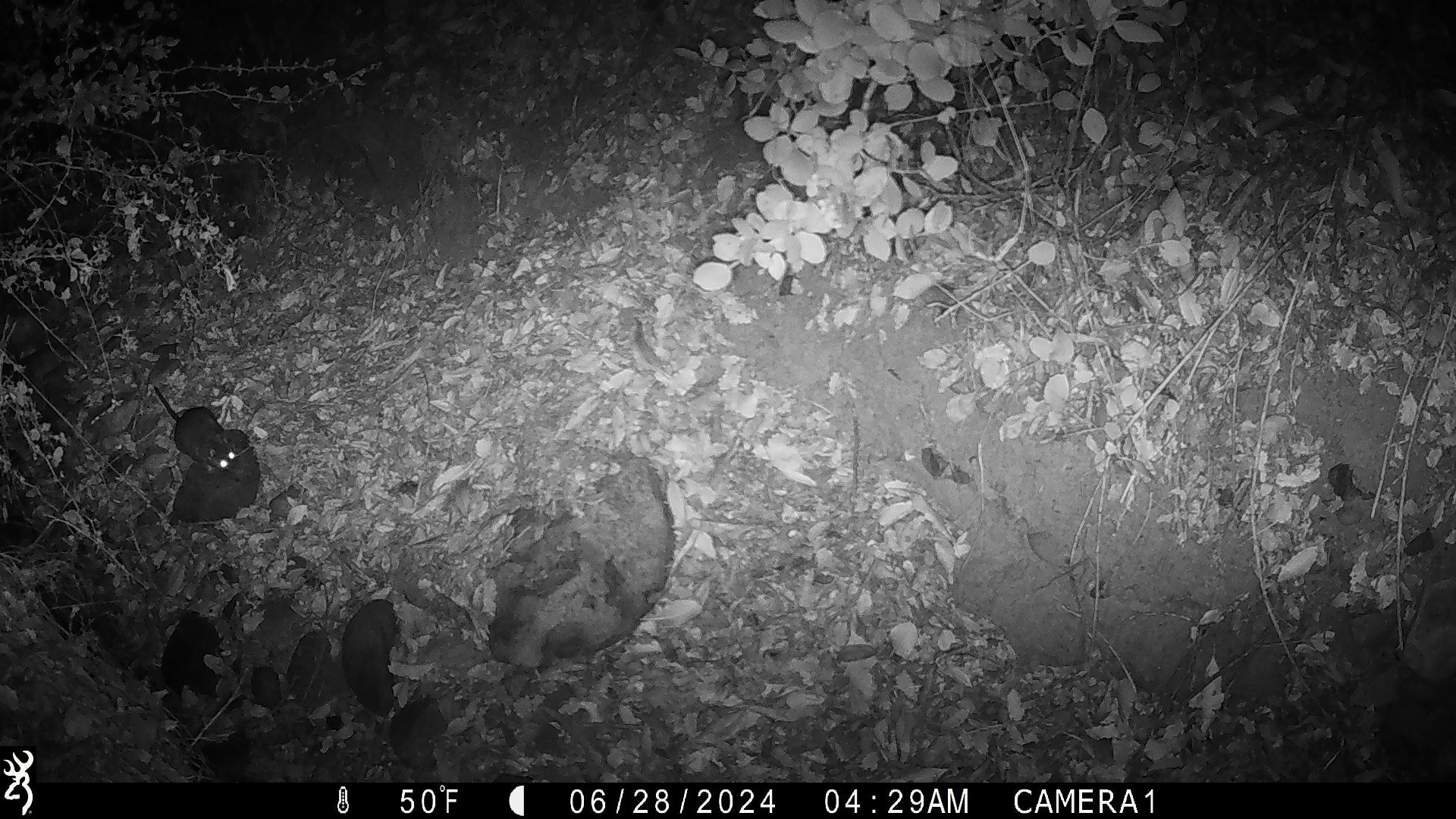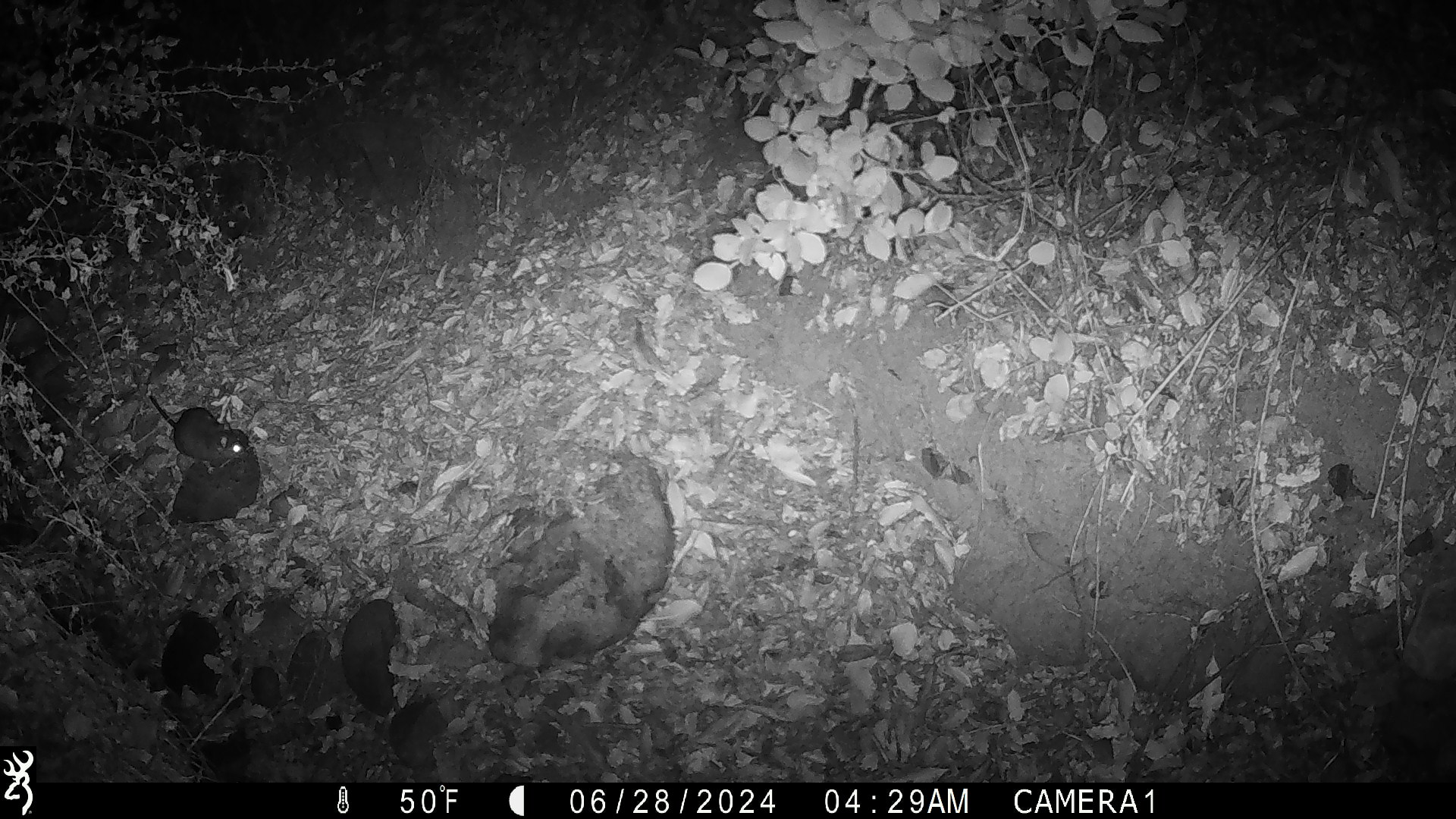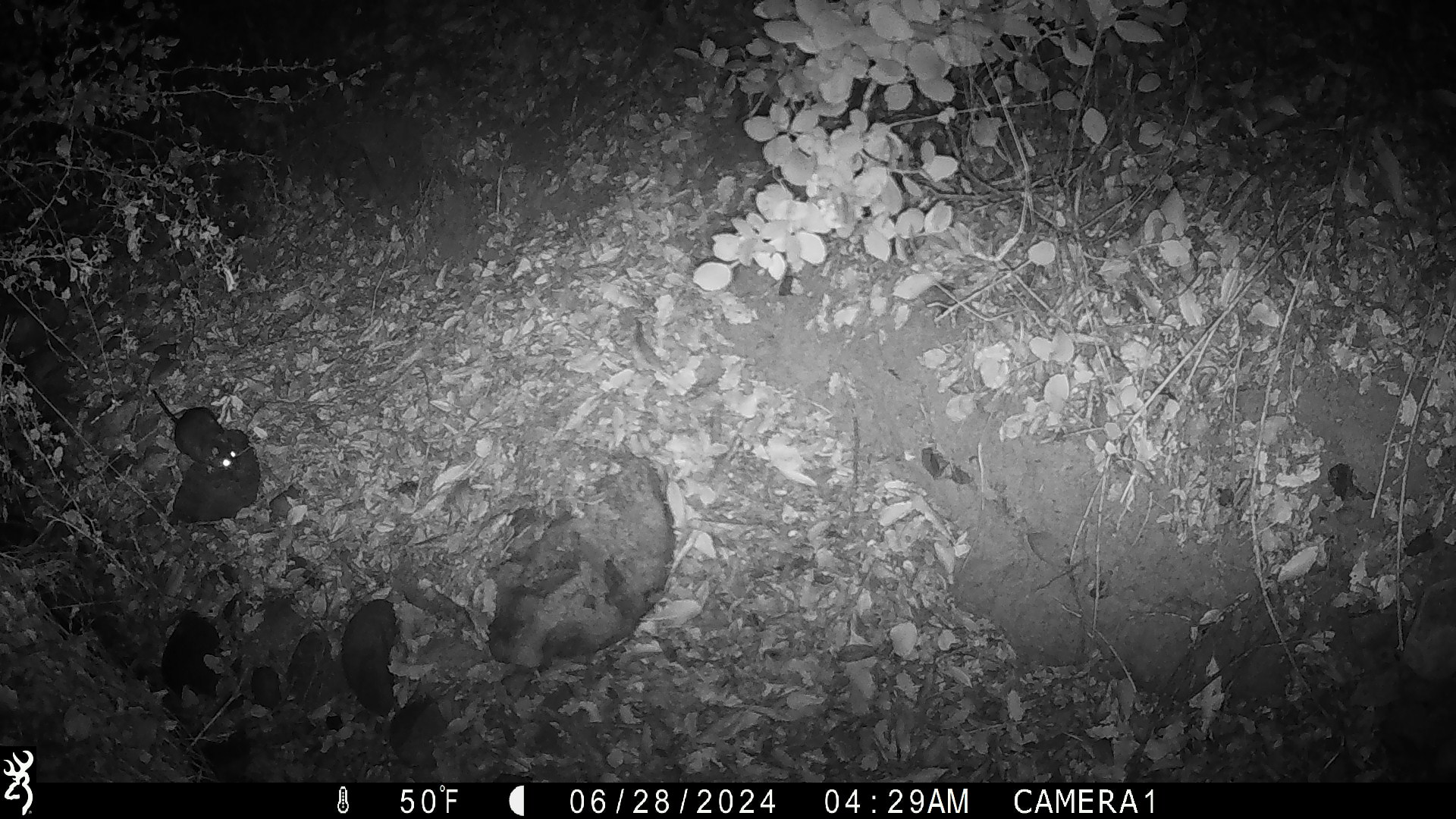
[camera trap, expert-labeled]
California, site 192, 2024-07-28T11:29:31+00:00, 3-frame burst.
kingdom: Animalia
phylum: Chordata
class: Mammalia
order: Rodentia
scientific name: Rodentia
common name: mouse or rat